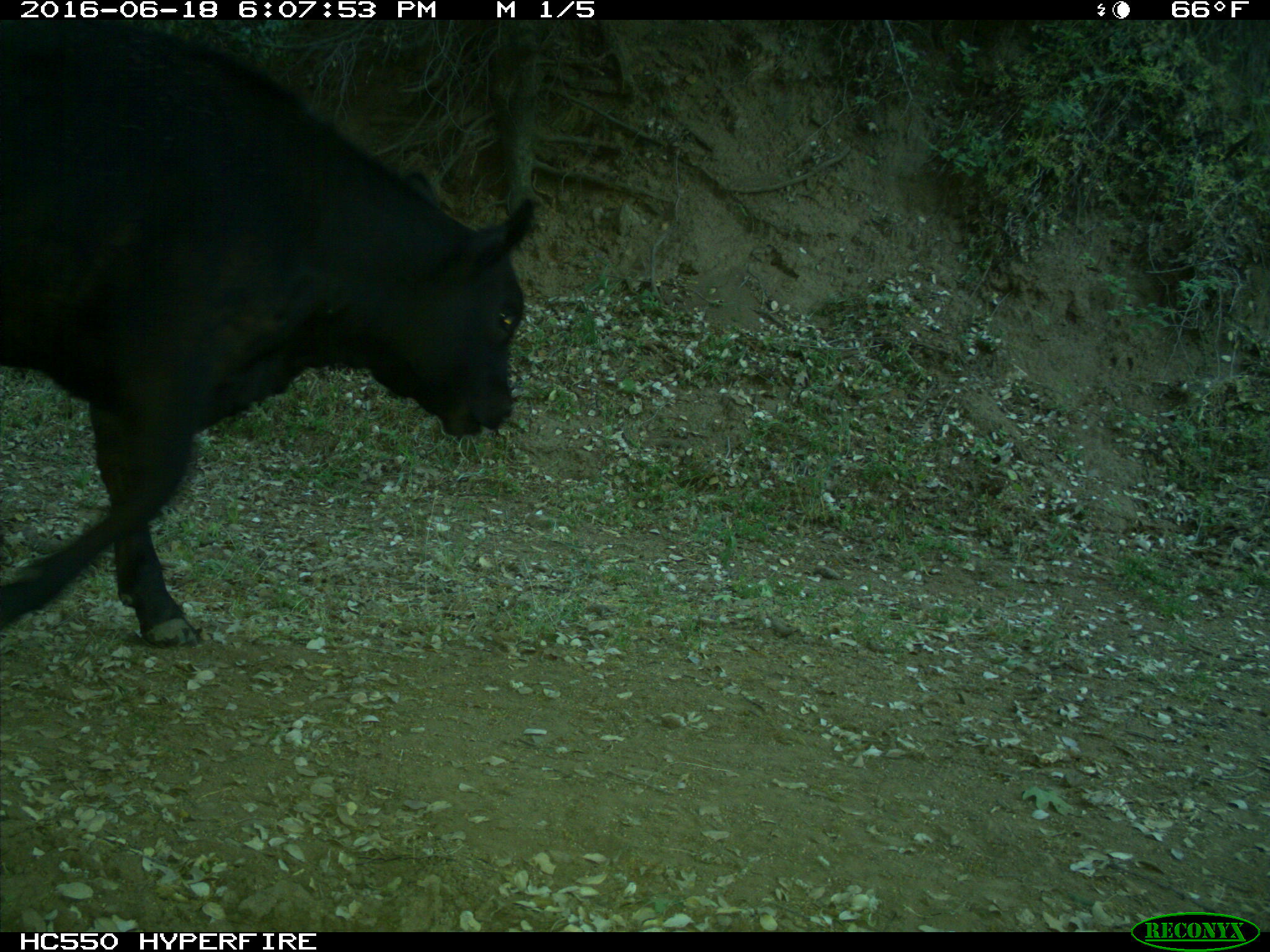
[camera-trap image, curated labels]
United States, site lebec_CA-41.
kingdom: Animalia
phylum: Chordata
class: Mammalia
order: Artiodactyla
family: Bovidae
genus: Bos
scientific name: Bos taurus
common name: domestic cow